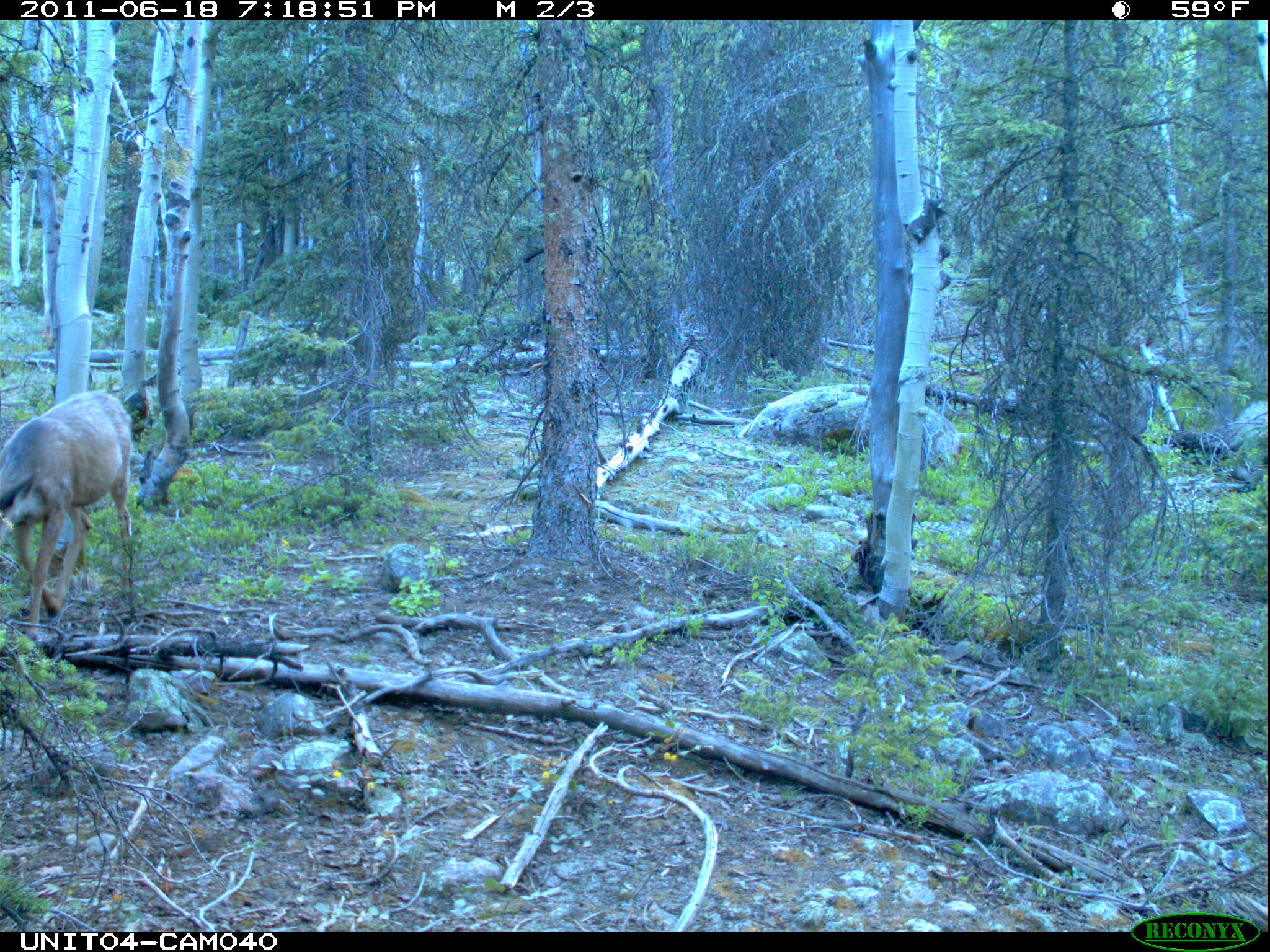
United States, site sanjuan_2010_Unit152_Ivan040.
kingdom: Animalia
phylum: Chordata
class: Mammalia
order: Artiodactyla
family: Cervidae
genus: Odocoileus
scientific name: Odocoileus hemionus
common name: mule deer